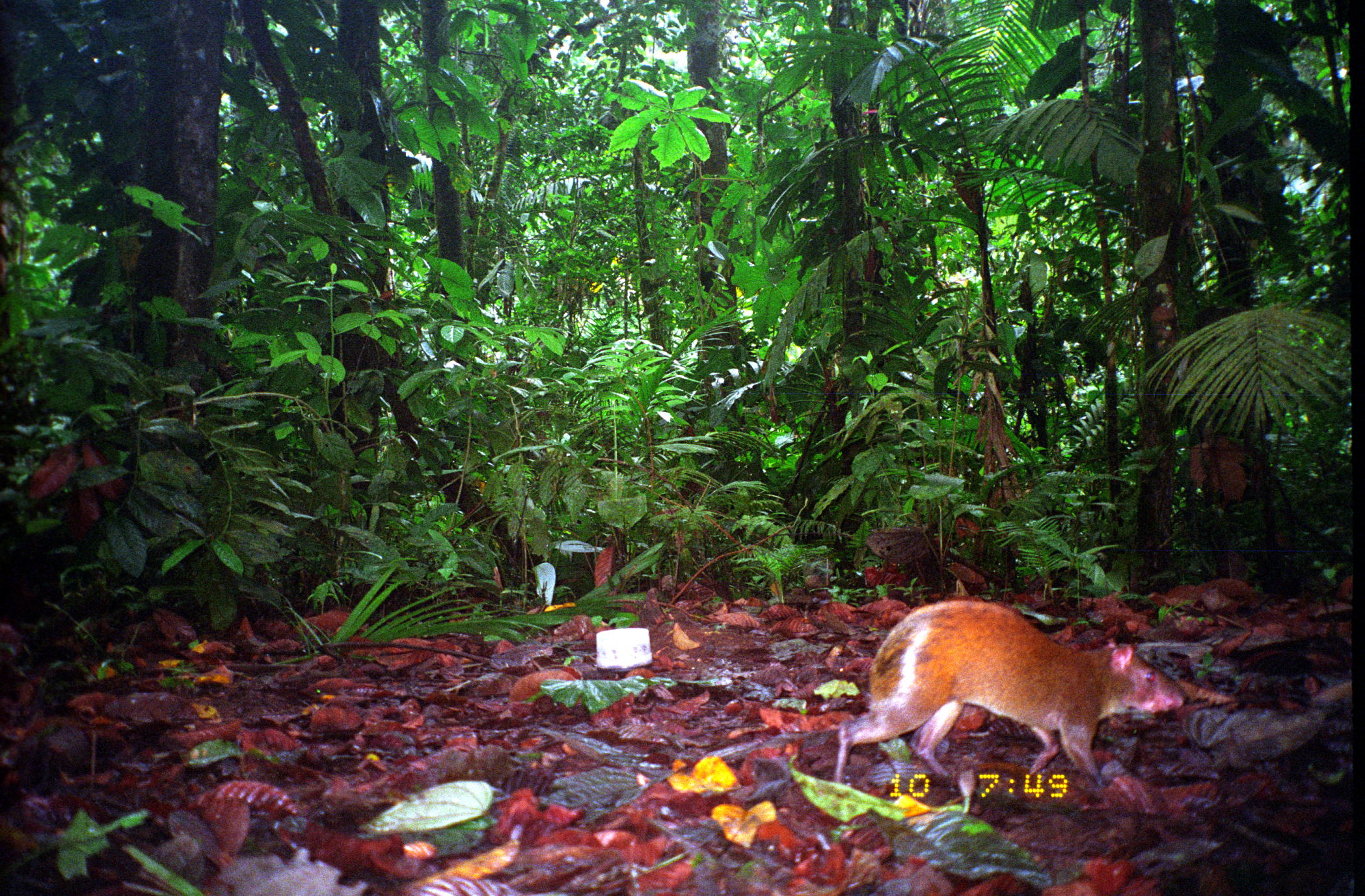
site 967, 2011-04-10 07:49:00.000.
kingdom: Animalia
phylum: Chordata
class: Mammalia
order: Rodentia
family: Dasyproctidae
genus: Dasyprocta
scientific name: Dasyprocta punctata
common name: central american agouti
Dasyprocta punctata (central american agouti).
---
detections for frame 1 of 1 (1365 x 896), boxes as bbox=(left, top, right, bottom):
dasyprocta punctata: bbox=(835, 598, 1183, 791)